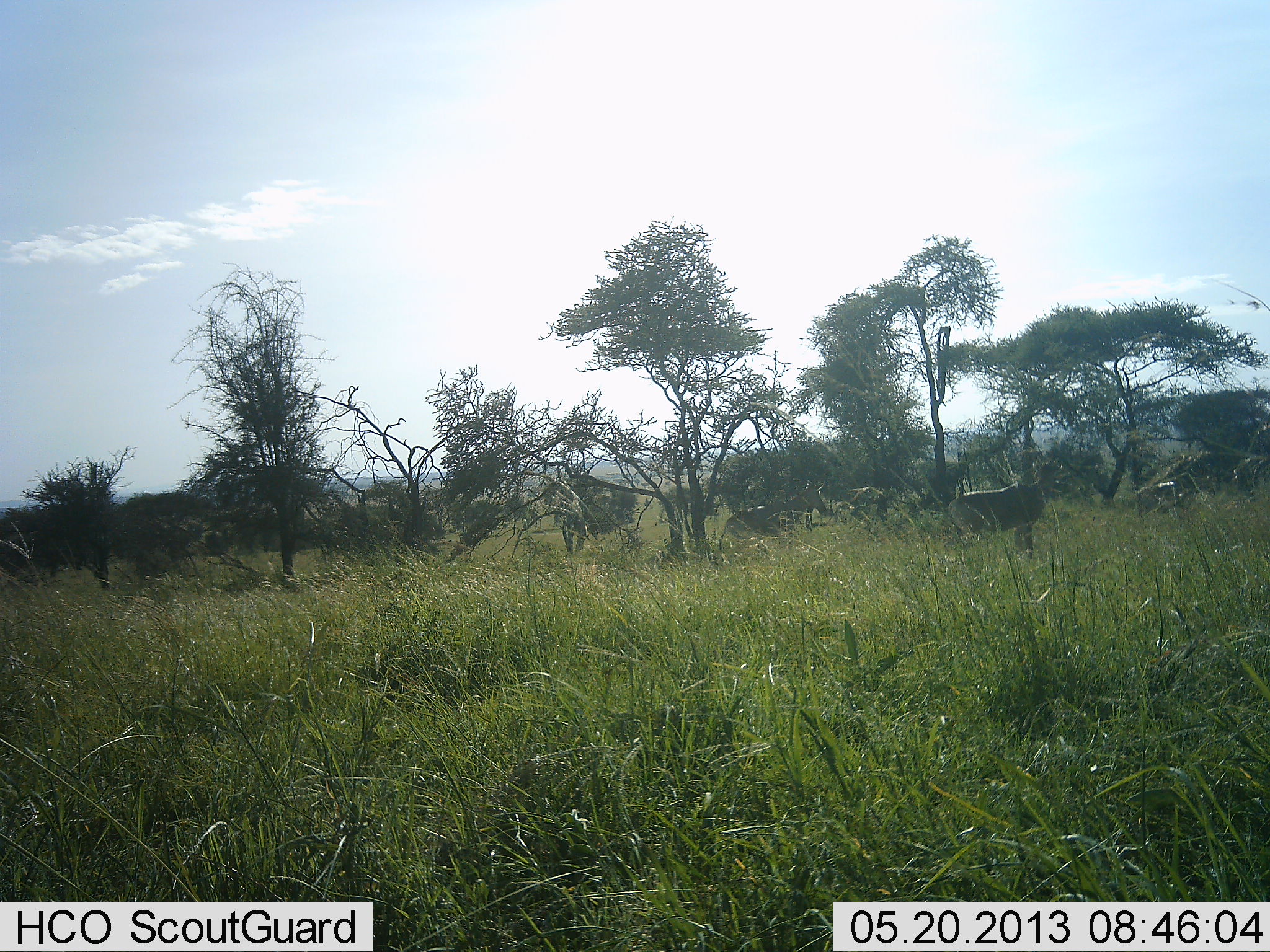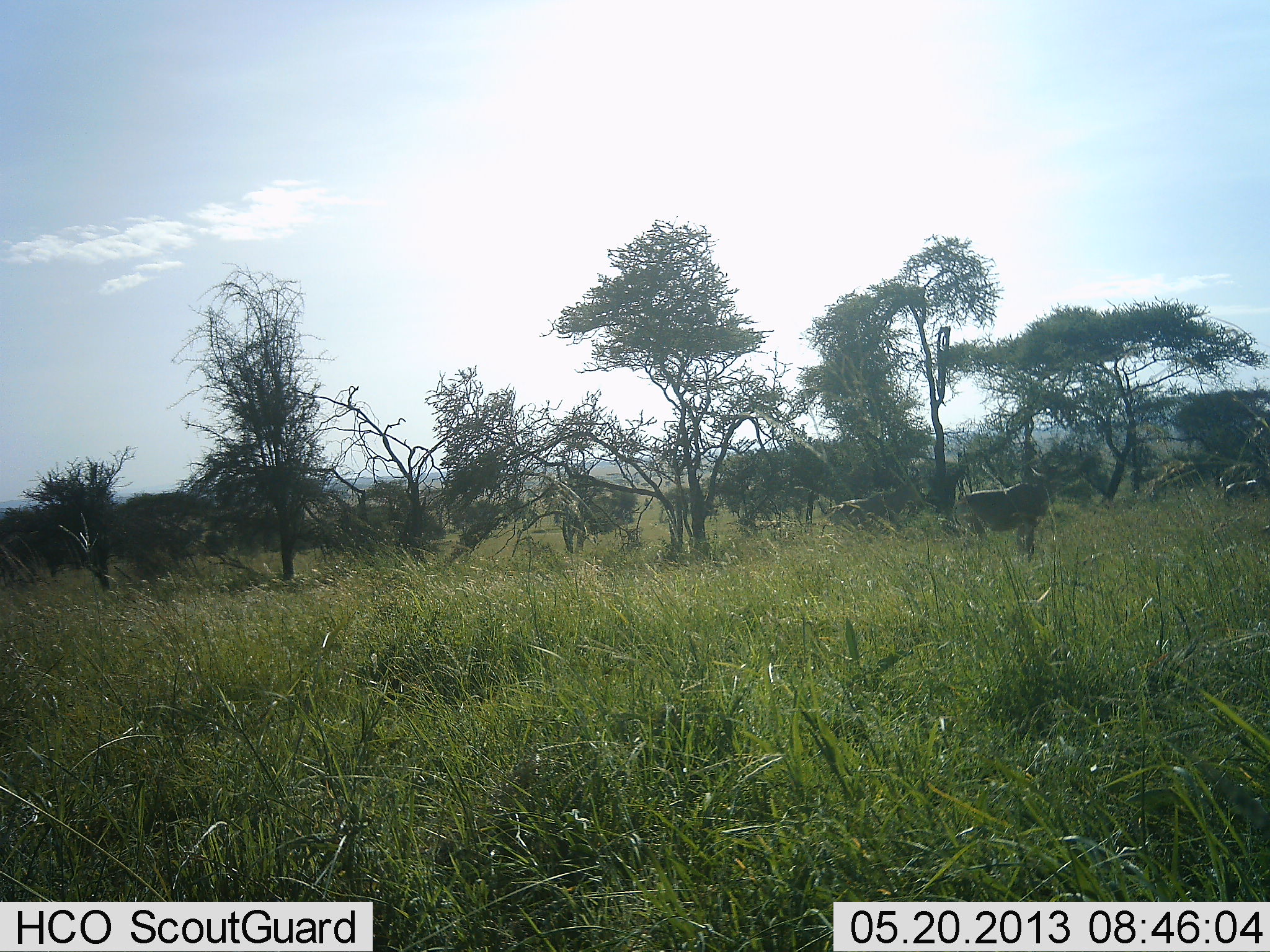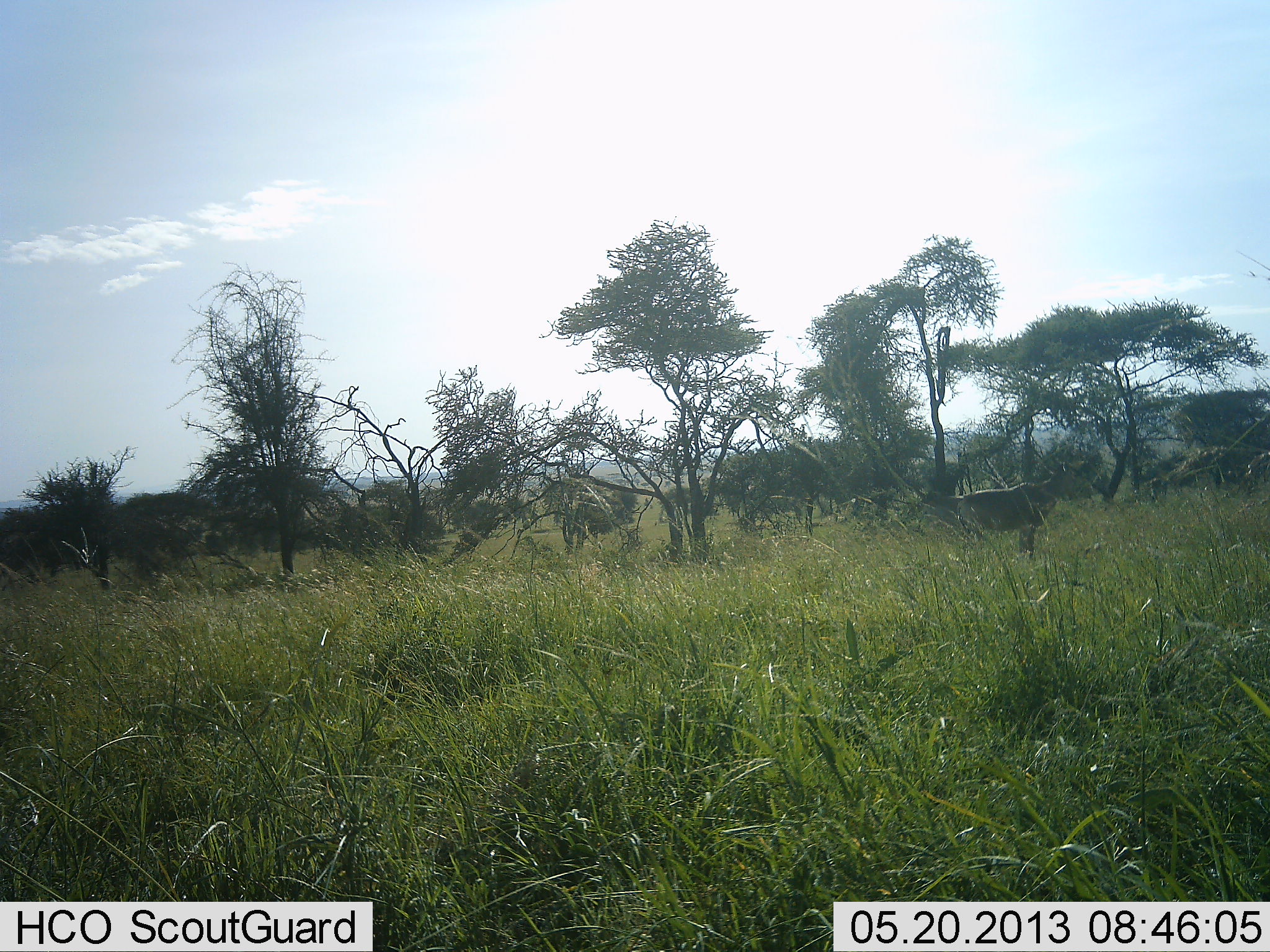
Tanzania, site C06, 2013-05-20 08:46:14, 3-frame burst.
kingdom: Animalia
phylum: Chordata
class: Mammalia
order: Artiodactyla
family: Bovidae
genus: Connochaetes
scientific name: Connochaetes taurinus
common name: blue wildebeest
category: wildebeest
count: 4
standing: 50%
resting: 0%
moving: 100%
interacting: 0%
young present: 0%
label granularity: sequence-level